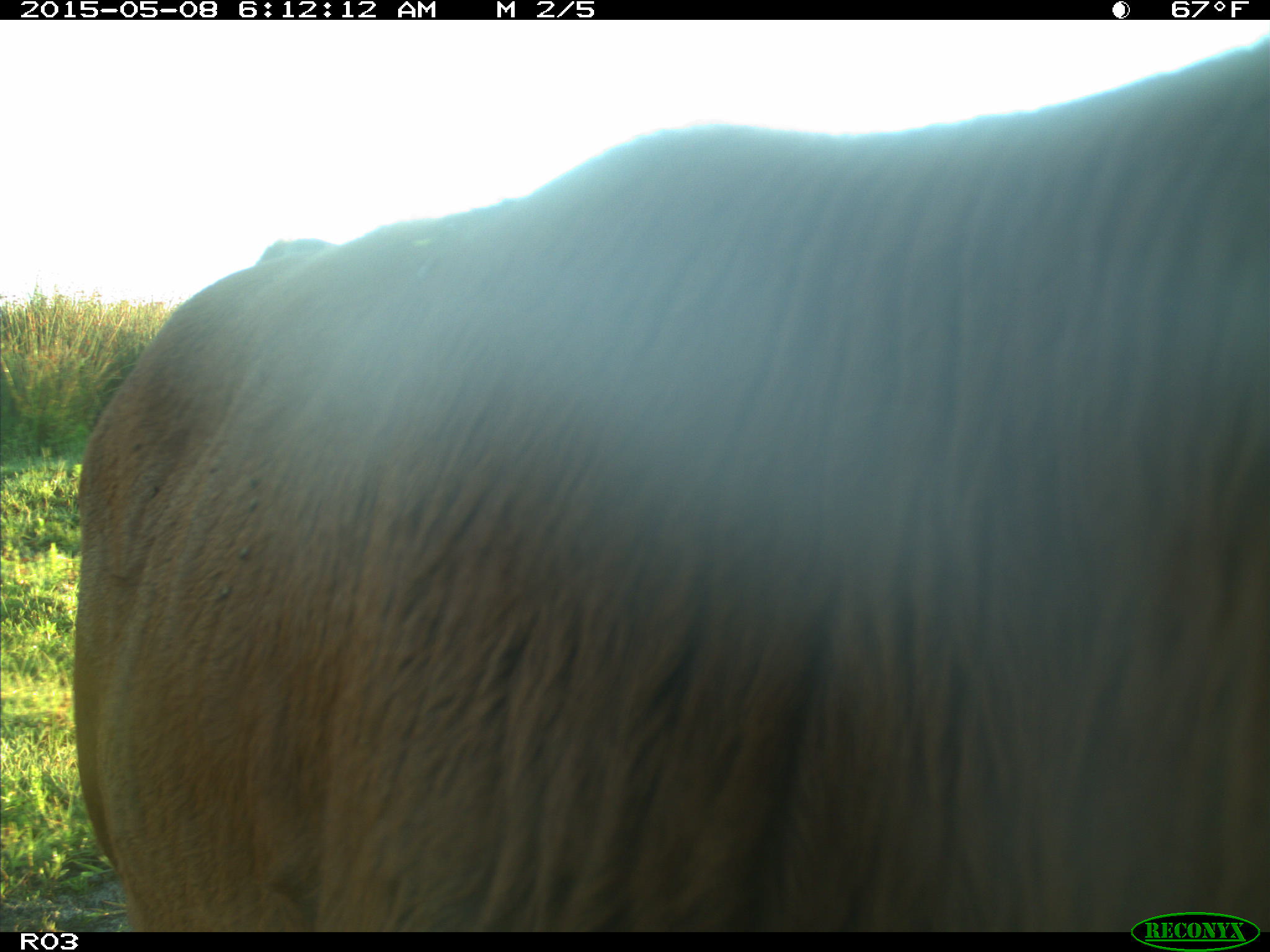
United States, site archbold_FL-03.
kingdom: Animalia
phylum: Chordata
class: Mammalia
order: Artiodactyla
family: Bovidae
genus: Bos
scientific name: Bos taurus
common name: domestic cow